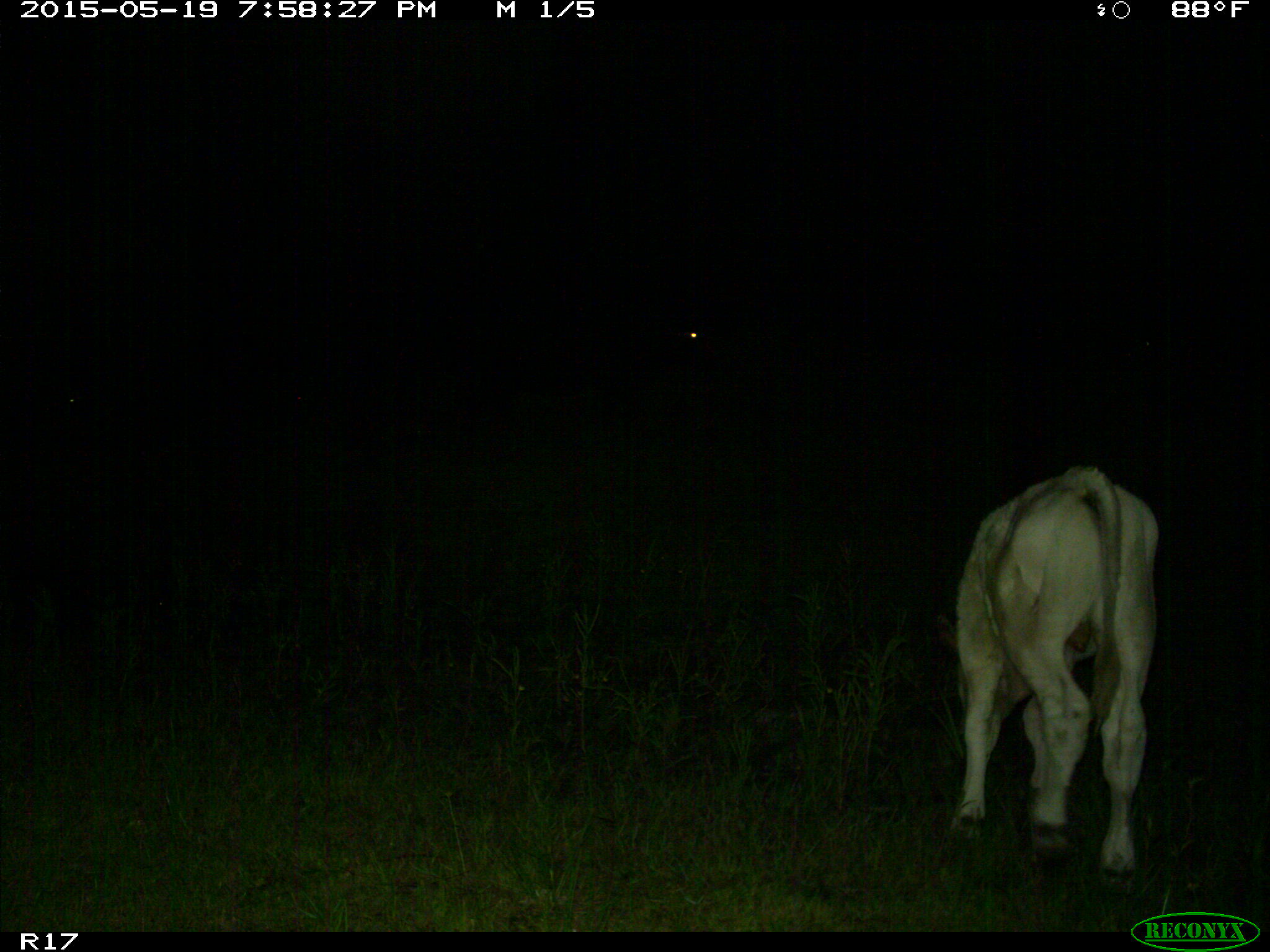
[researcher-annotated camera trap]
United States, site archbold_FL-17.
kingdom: Animalia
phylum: Chordata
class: Mammalia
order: Artiodactyla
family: Bovidae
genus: Bos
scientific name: Bos taurus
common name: domestic cow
Bos taurus (domestic cow).